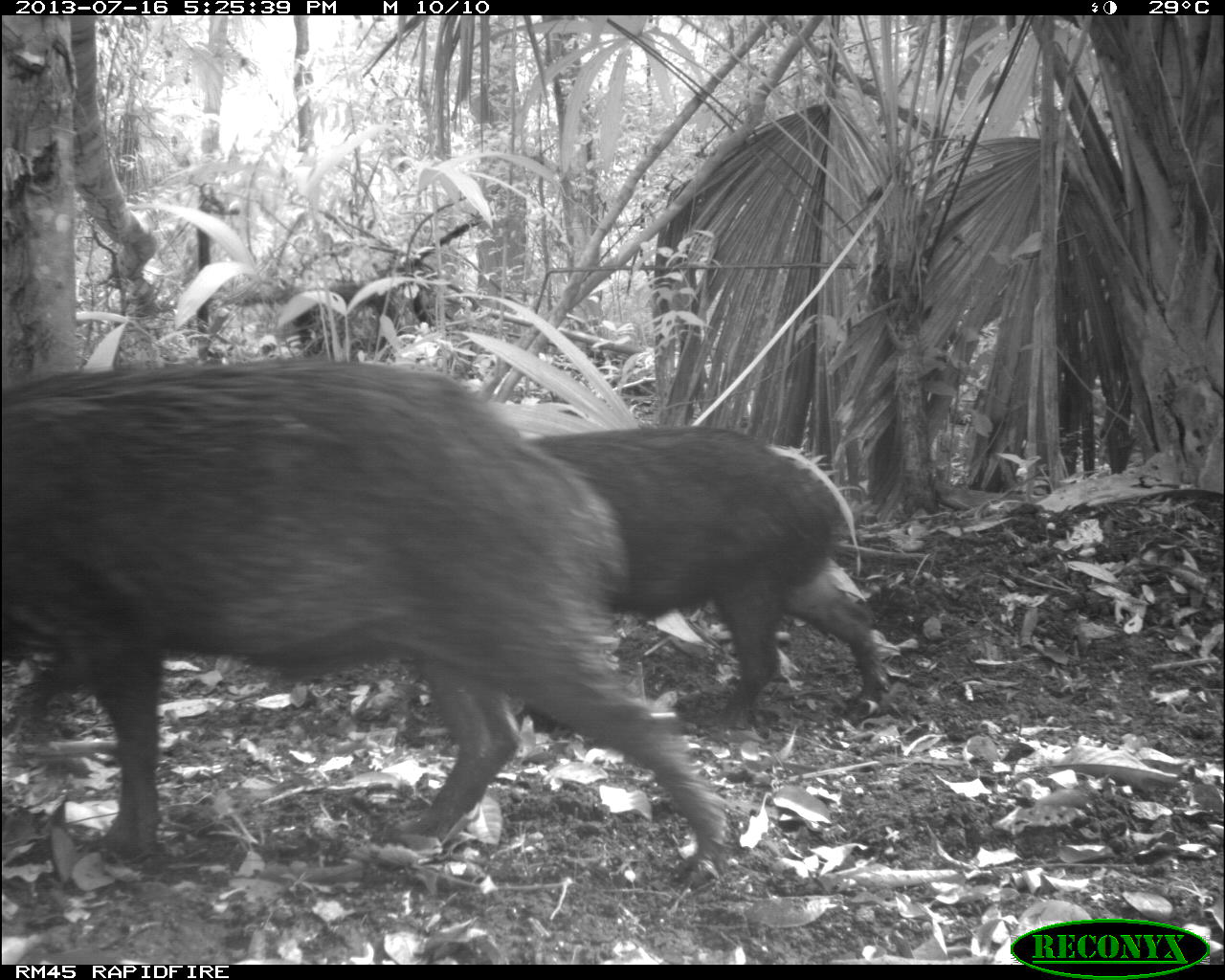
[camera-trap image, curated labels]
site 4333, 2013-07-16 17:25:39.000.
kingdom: Animalia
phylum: Chordata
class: Mammalia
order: Artiodactyla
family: Tayassuidae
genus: Tayassu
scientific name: Tayassu pecari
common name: white-lipped peccary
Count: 3.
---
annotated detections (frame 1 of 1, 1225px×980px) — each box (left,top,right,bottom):
tayassu pecari: (3,353,747,891); (517,426,888,729)